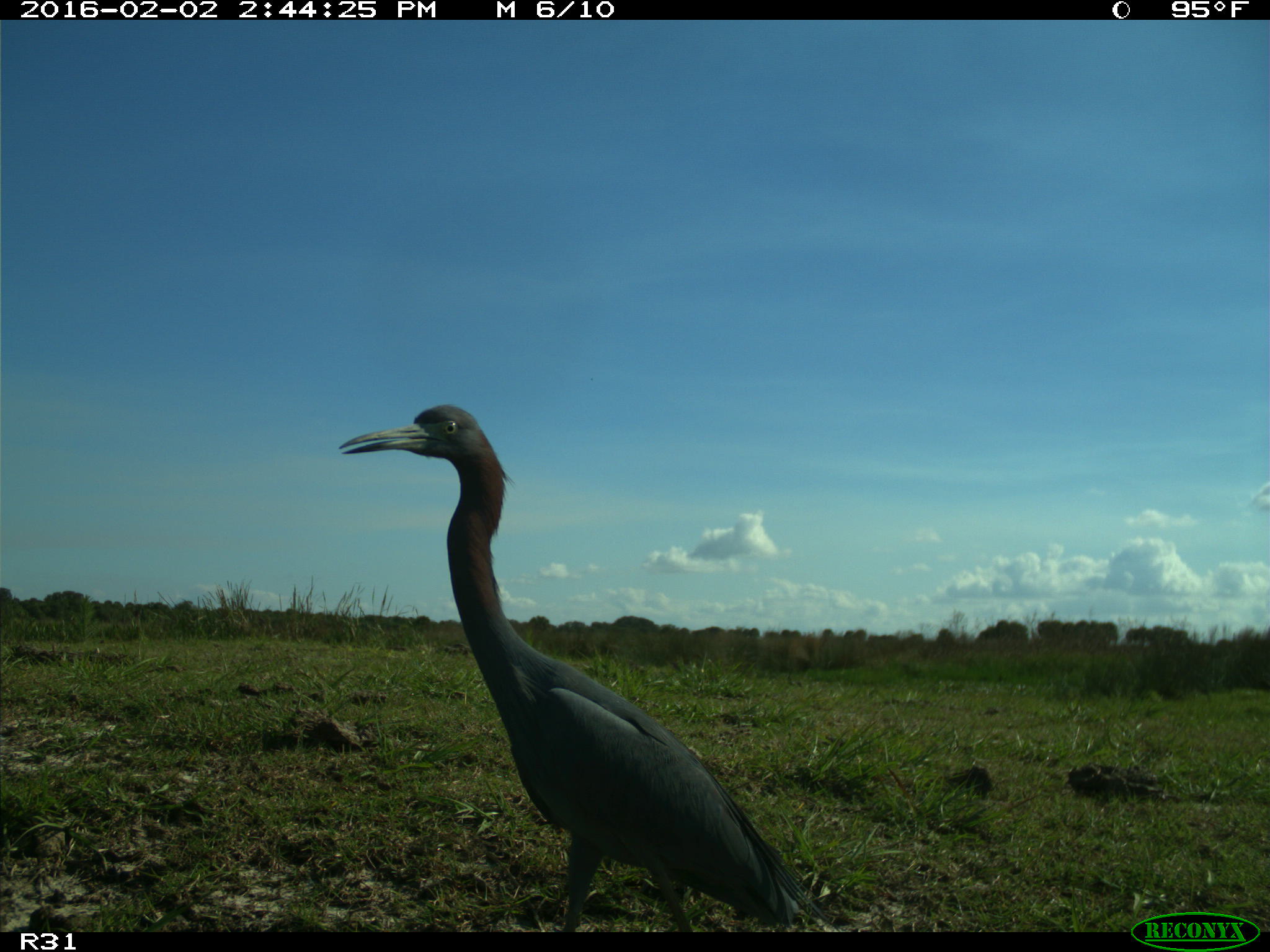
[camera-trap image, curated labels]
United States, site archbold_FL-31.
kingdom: Animalia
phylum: Chordata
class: Aves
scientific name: Aves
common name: birds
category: unidentified bird